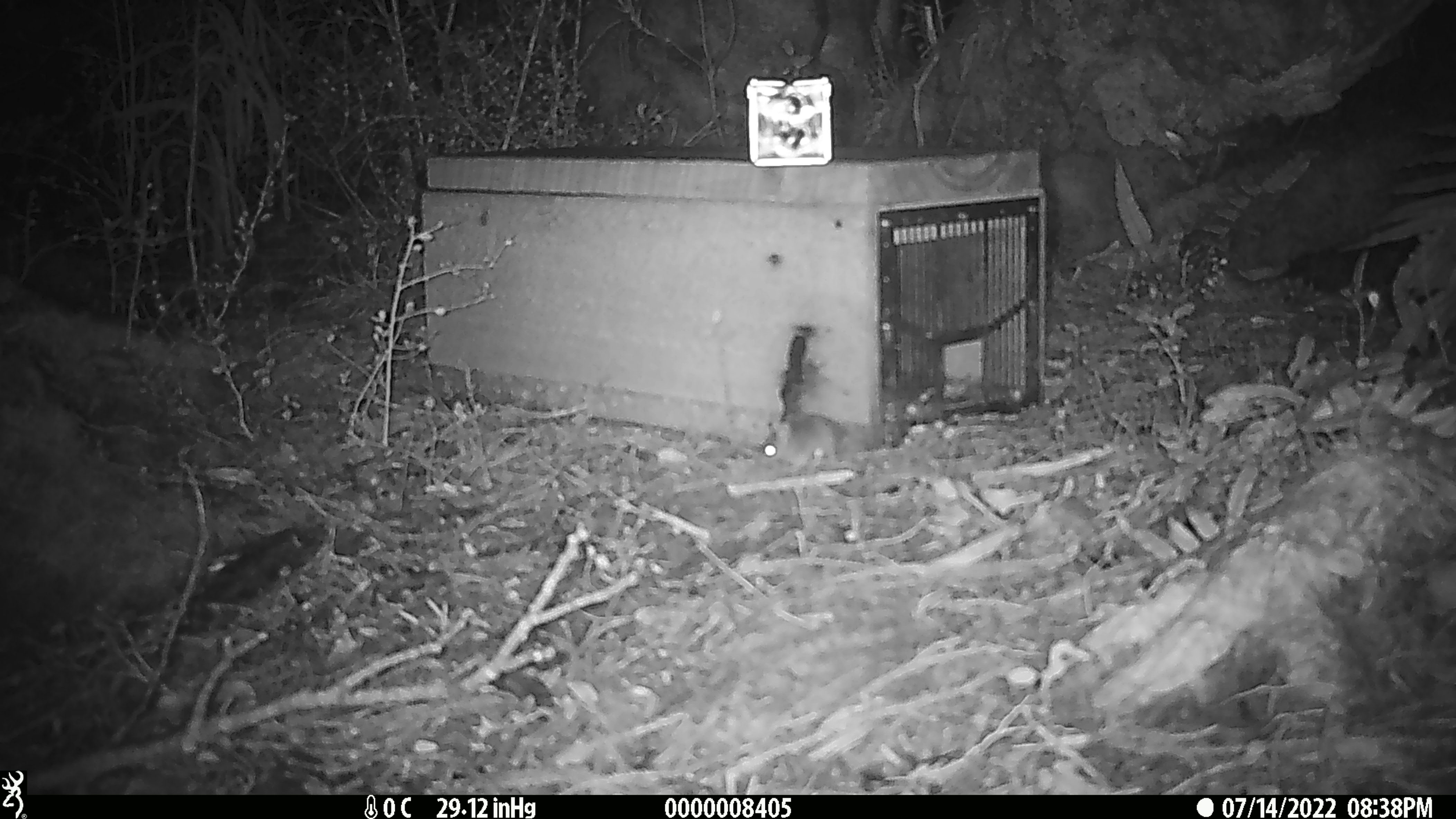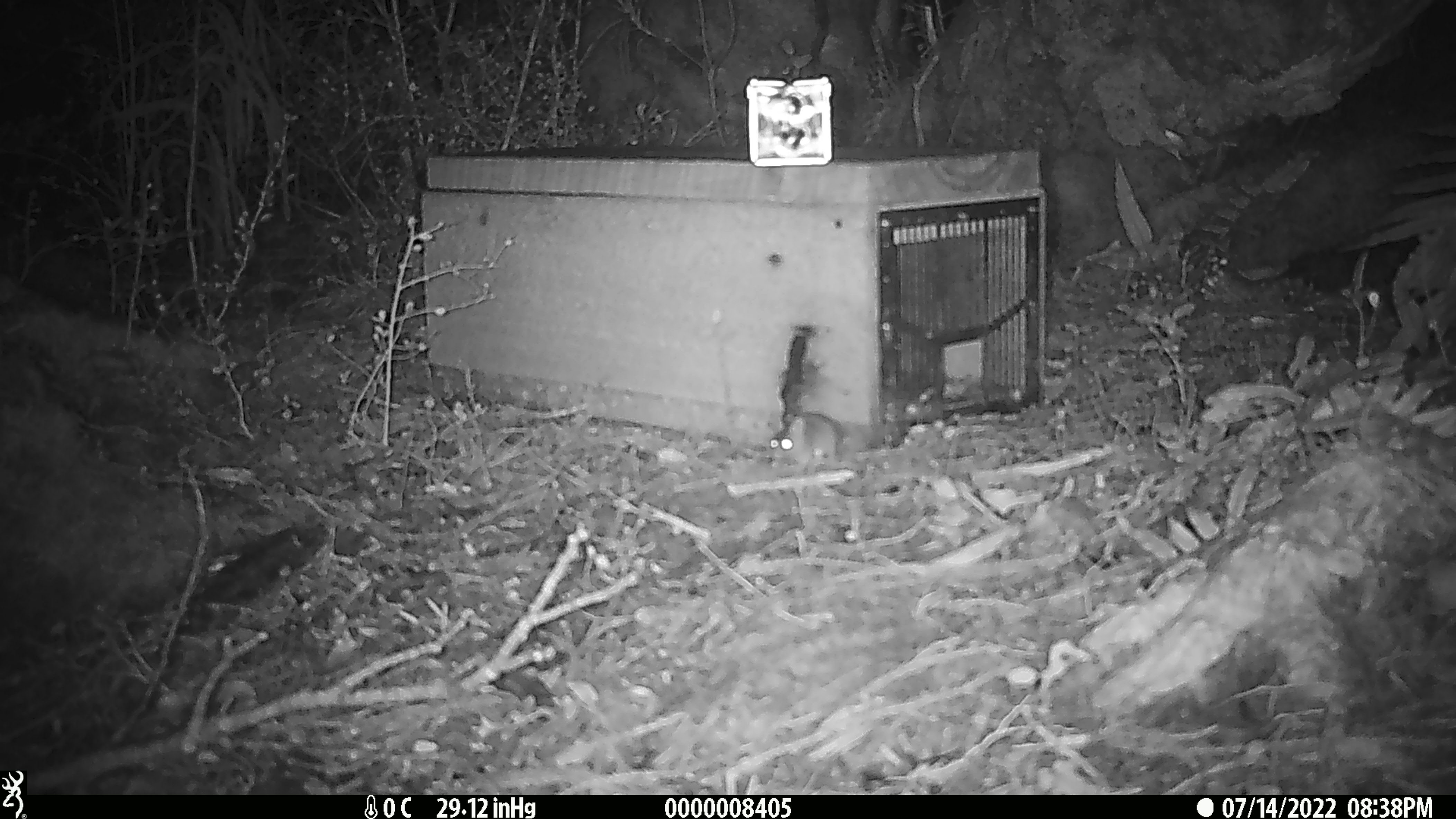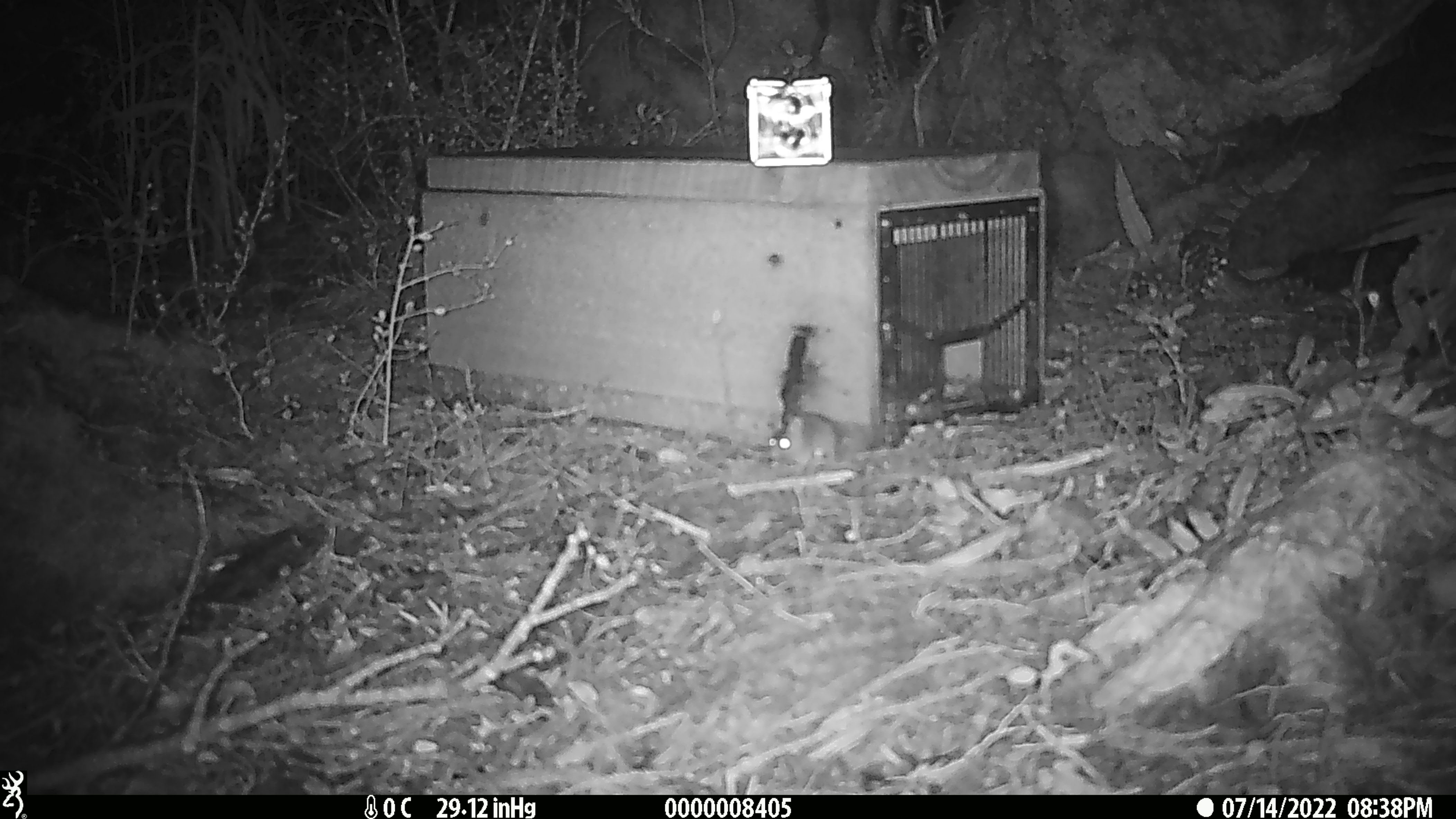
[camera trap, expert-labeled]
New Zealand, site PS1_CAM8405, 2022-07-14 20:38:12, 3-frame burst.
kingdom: Animalia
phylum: Chordata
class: Mammalia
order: Rodentia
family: Muridae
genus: Mus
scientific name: Mus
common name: mouse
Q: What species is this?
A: Mouse (Mus).